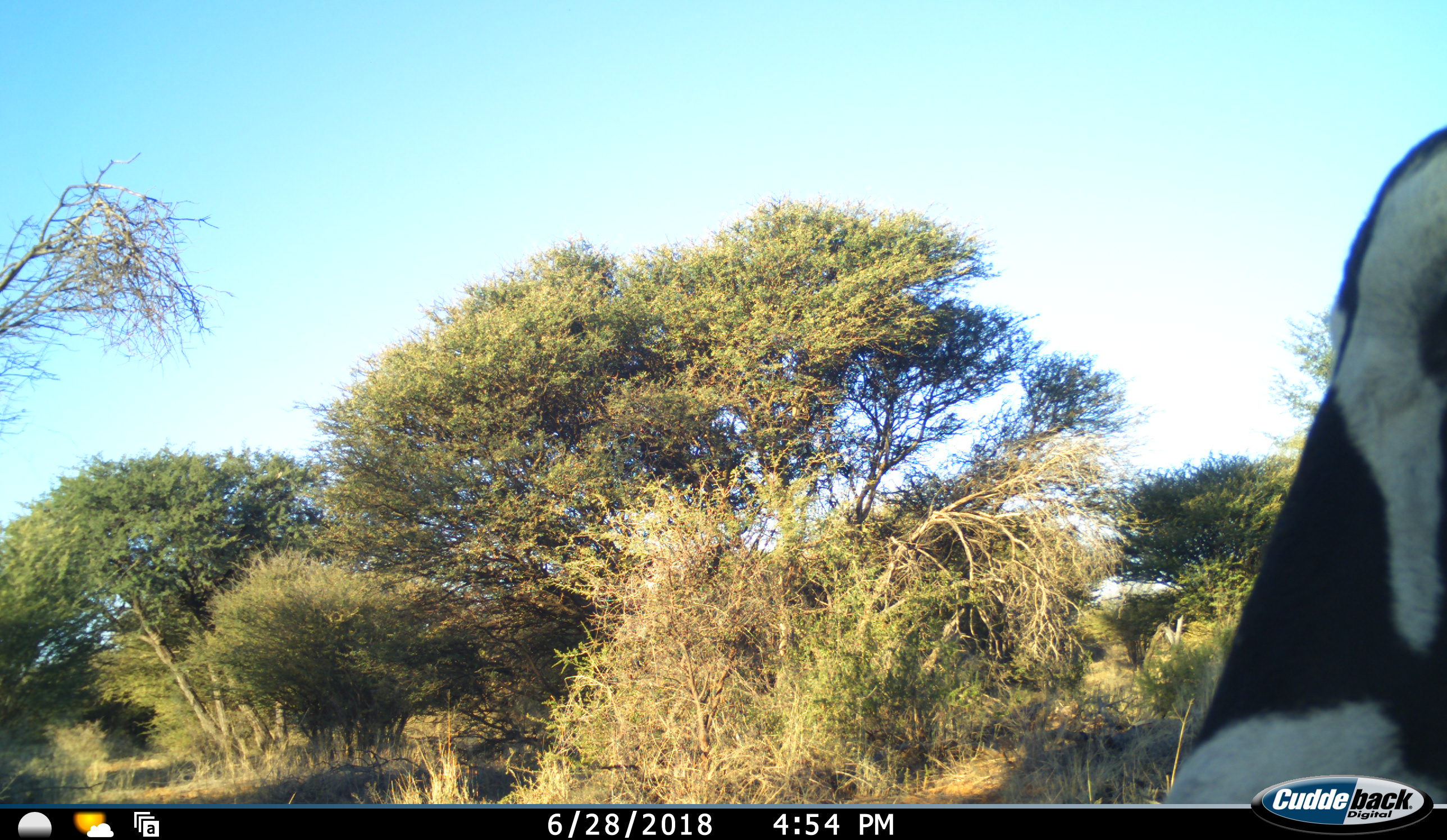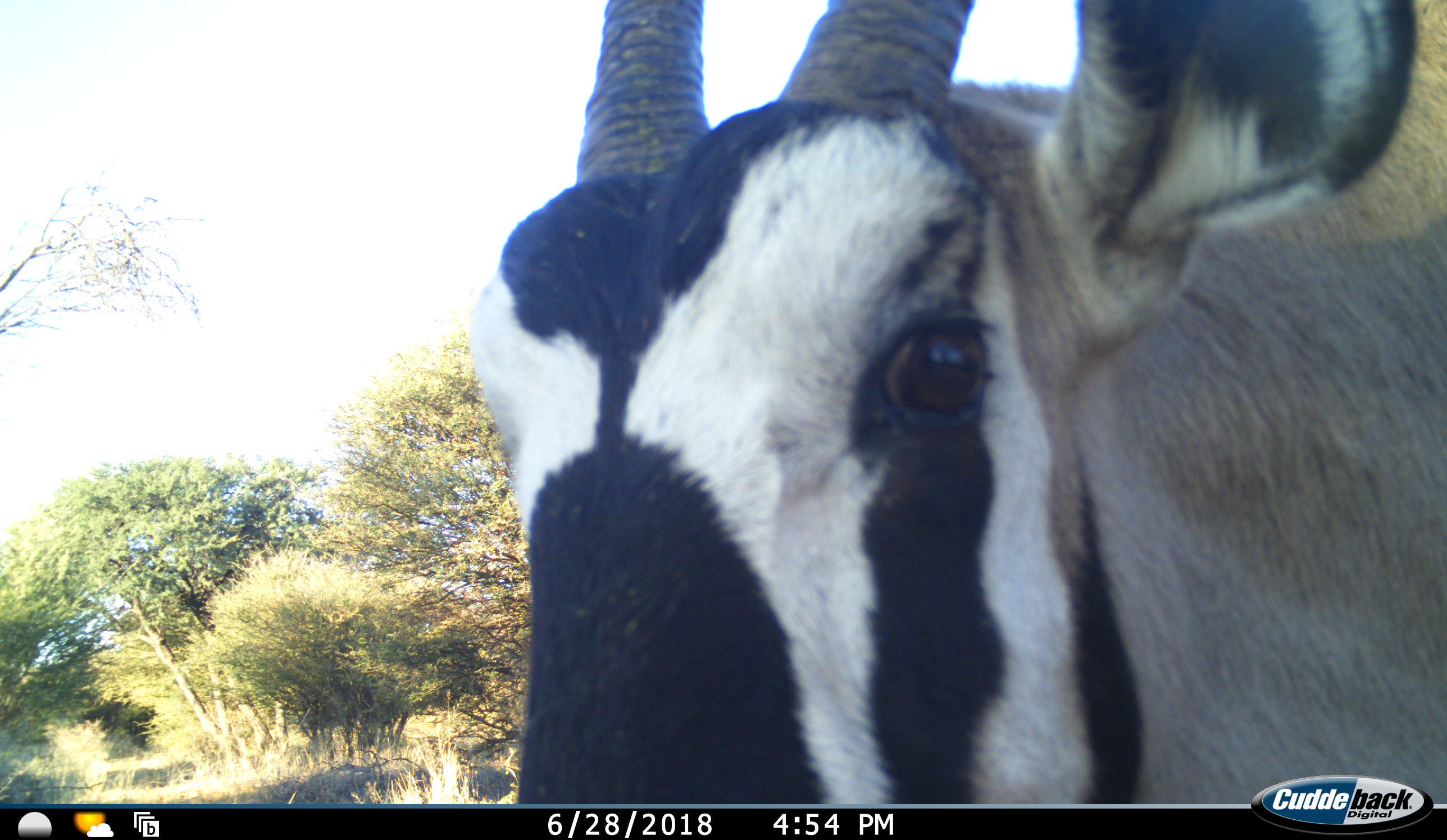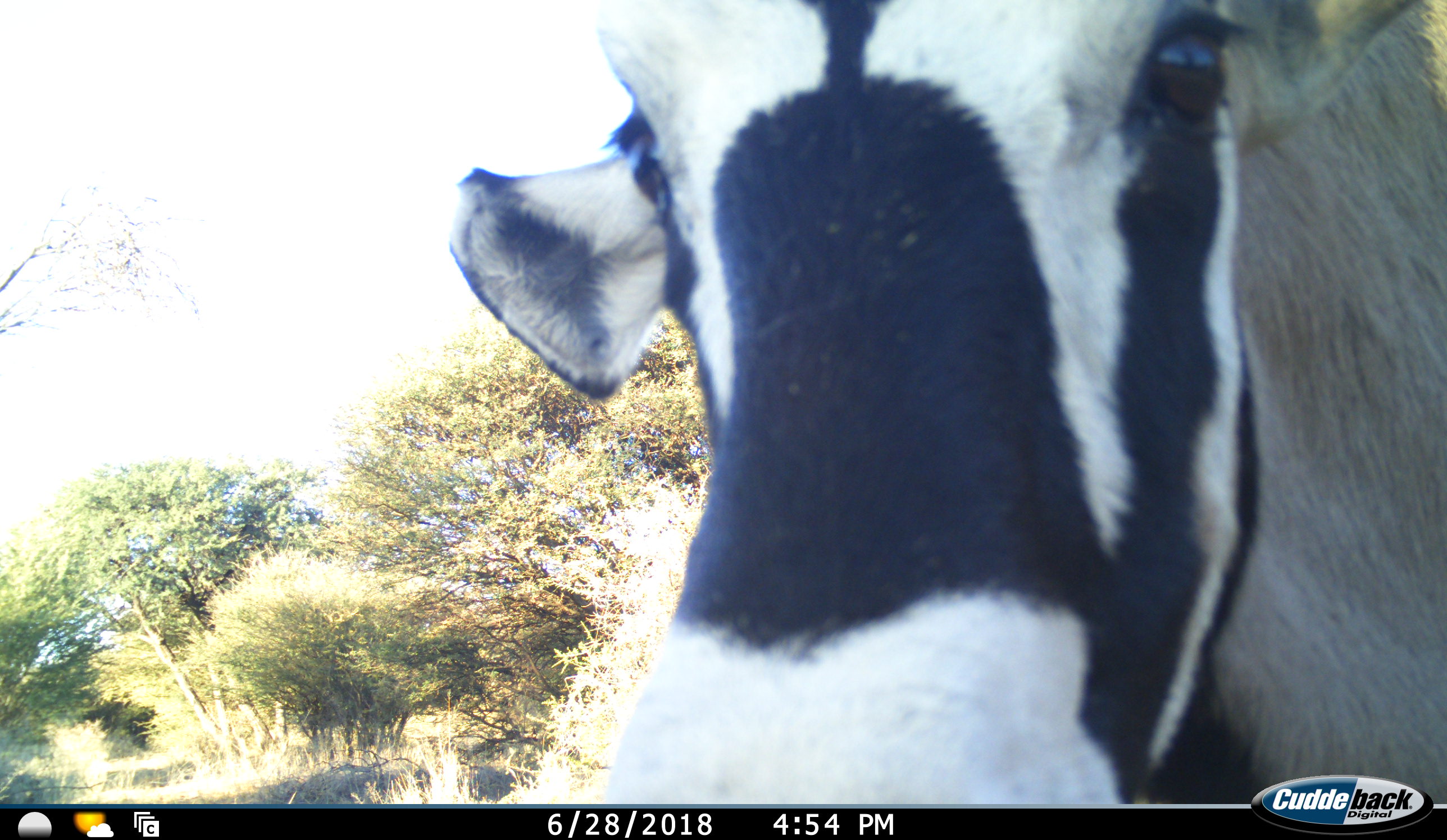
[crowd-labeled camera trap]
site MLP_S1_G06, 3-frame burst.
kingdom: Animalia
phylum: Chordata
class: Mammalia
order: Artiodactyla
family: Bovidae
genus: Oryx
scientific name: Oryx gazella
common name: gemsbok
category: oryx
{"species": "oryx (gemsbok) (Oryx gazella)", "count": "1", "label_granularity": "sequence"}